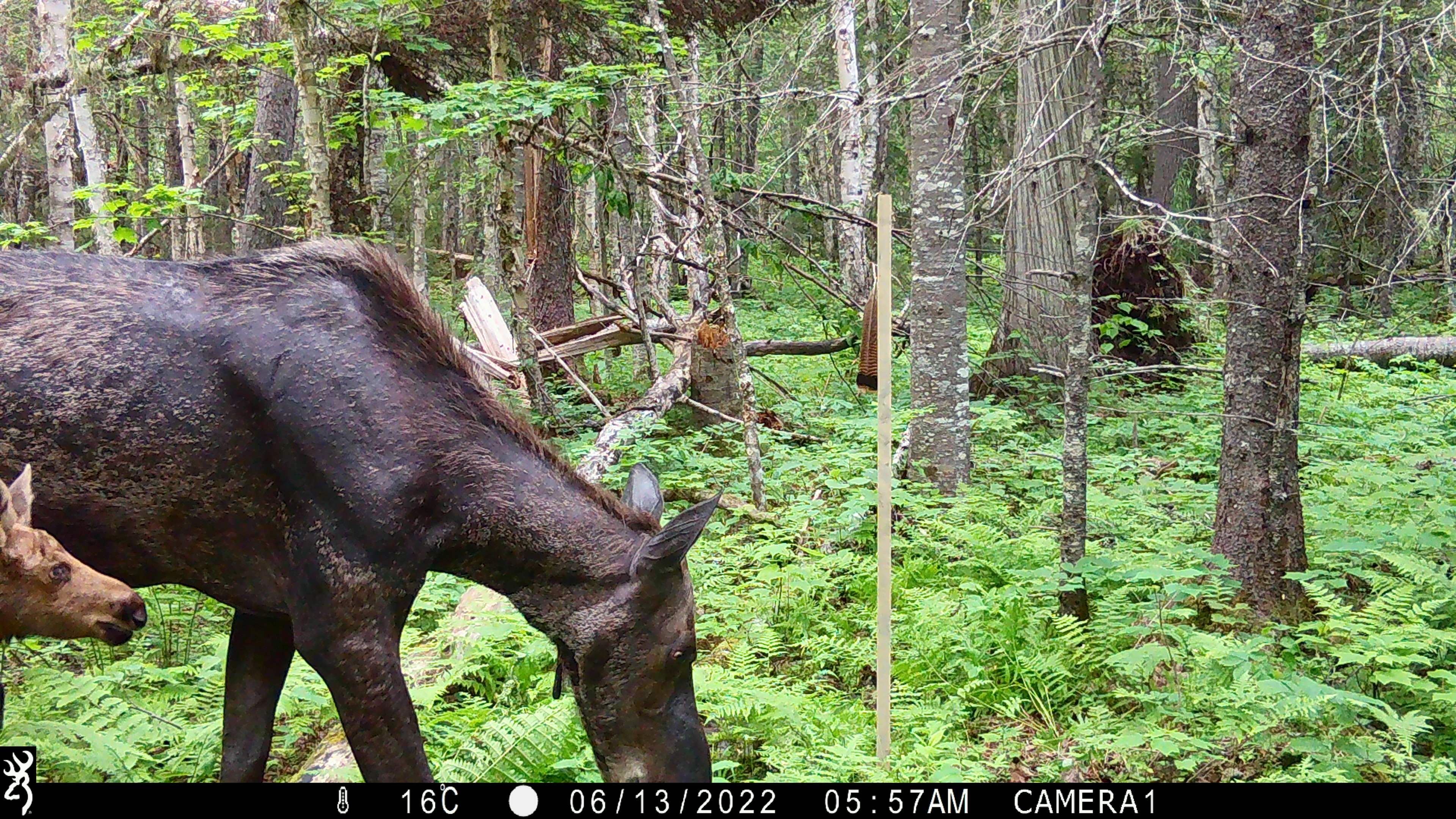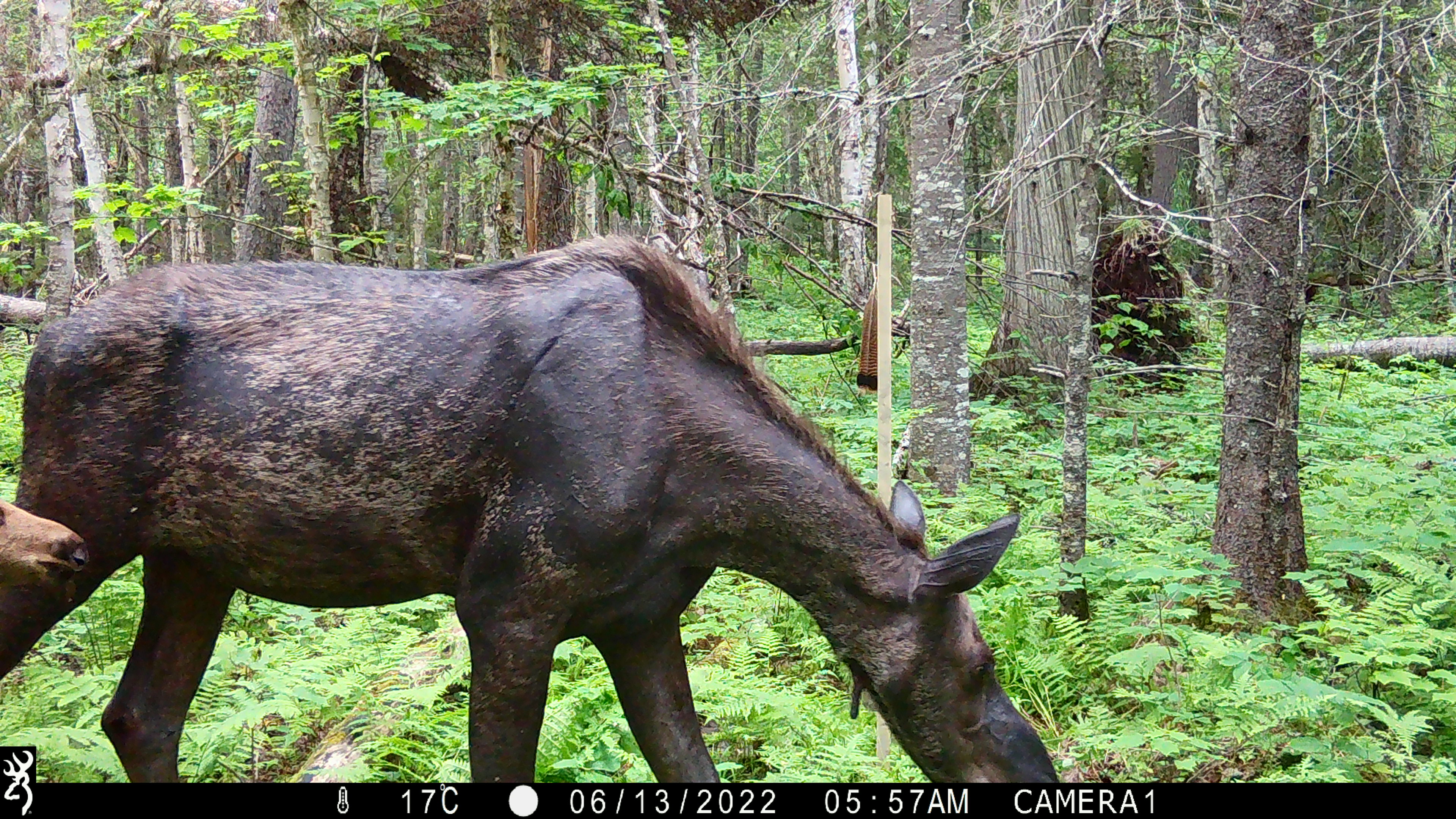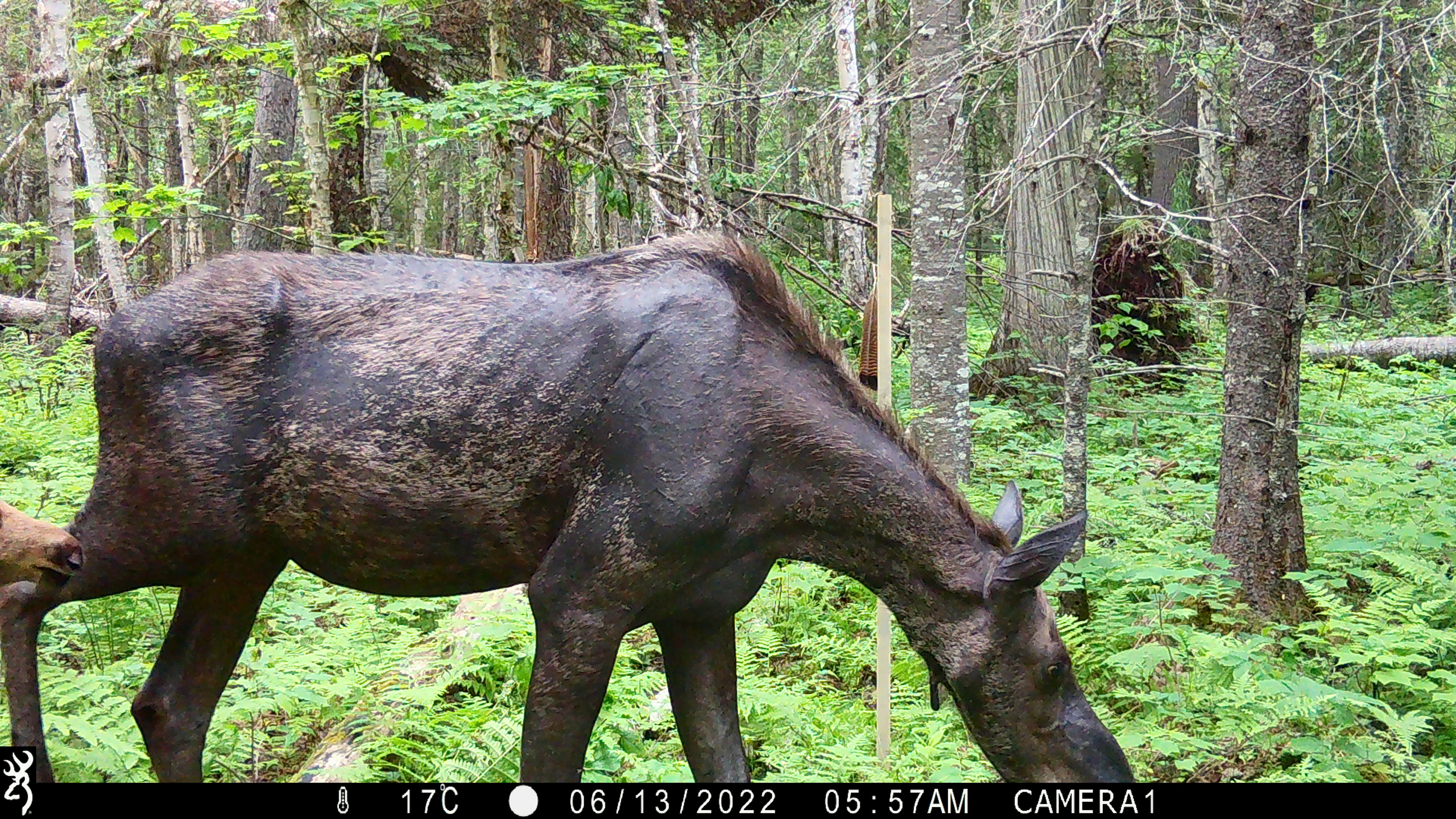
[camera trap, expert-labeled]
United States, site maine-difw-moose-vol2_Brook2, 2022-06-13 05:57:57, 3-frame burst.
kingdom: Animalia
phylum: Chordata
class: Mammalia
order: Artiodactyla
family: Cervidae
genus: Alces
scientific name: Alces alces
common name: moose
Moose (Alces alces).